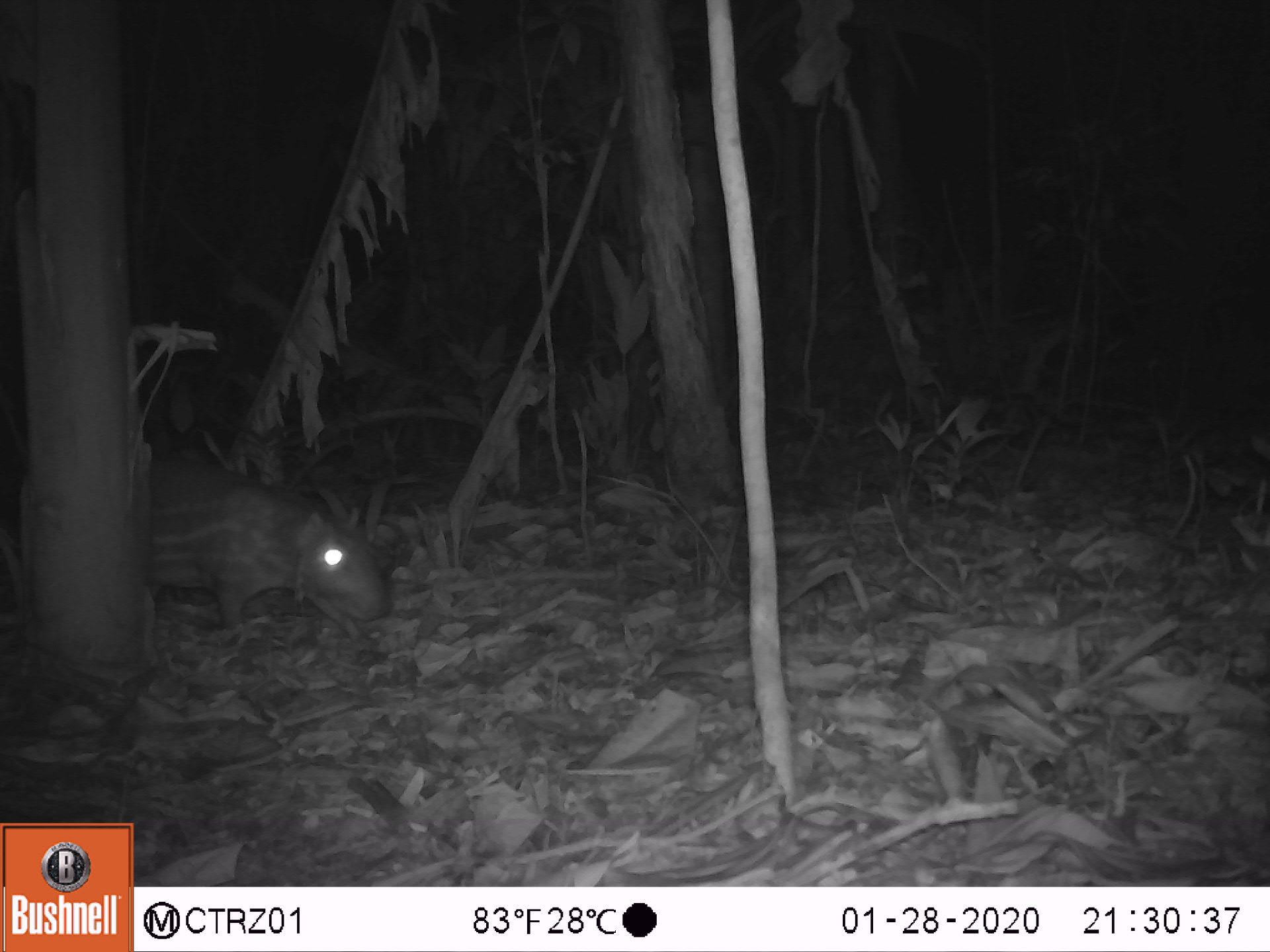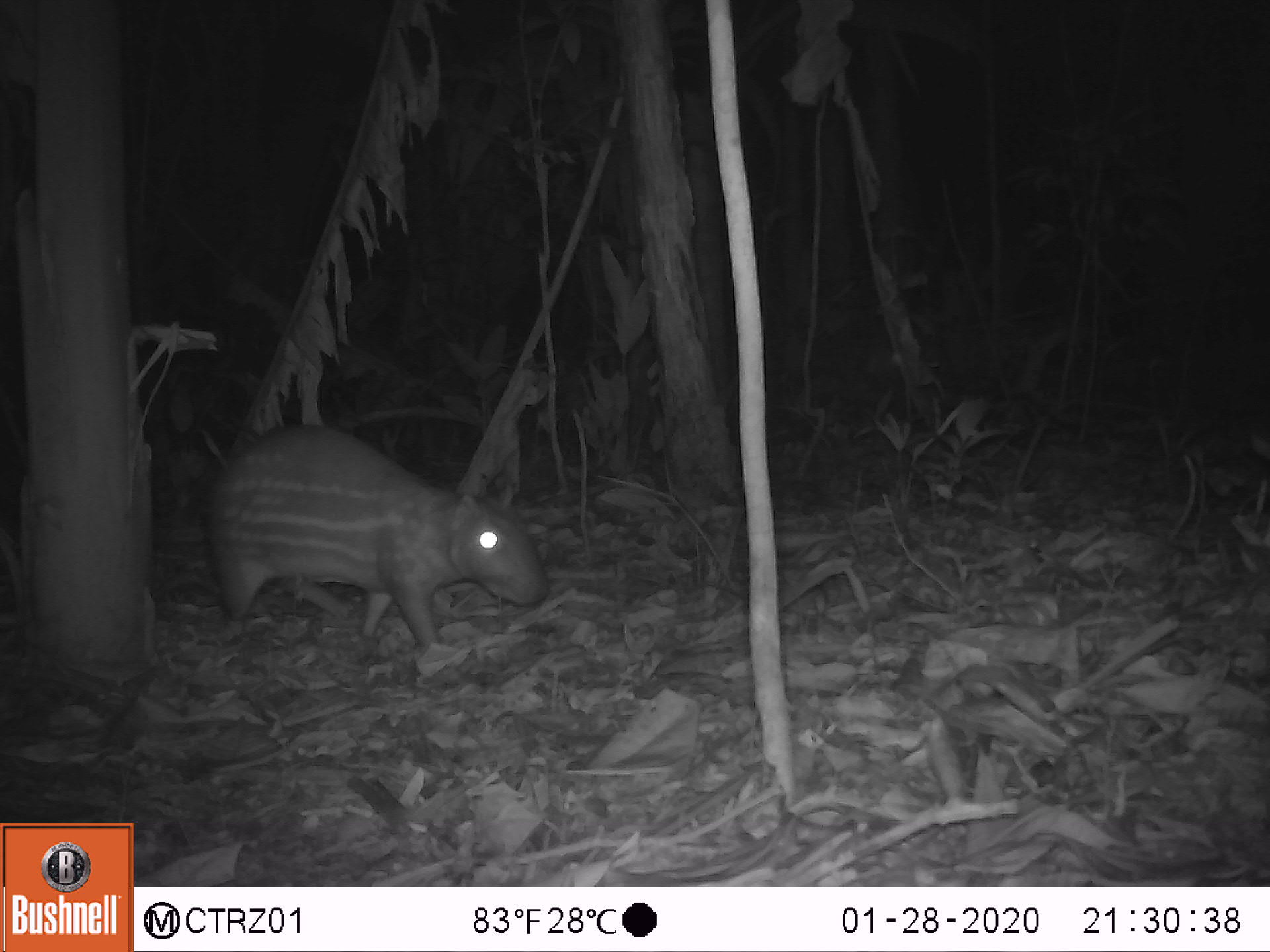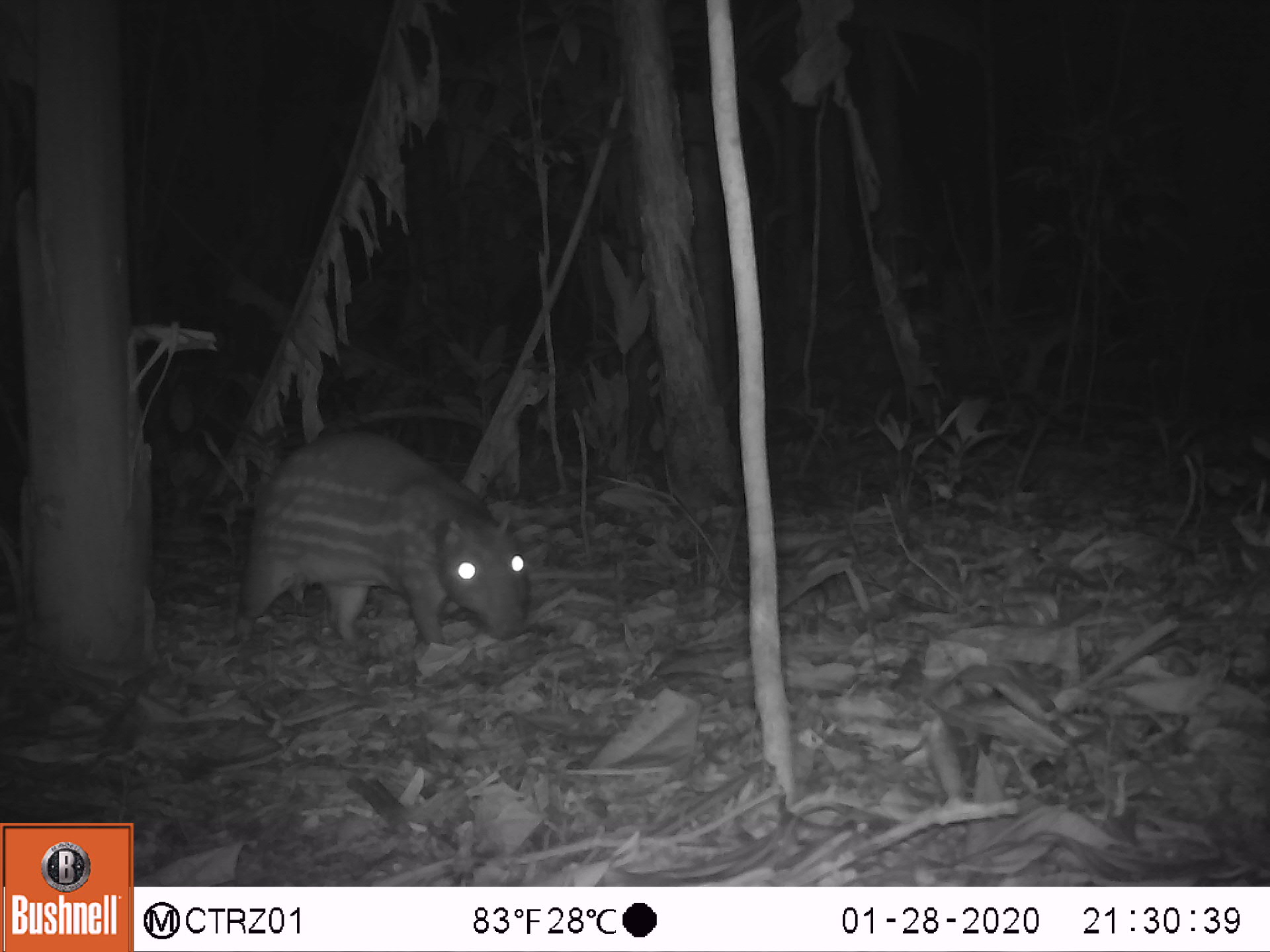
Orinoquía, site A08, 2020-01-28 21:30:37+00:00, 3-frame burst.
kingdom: Animalia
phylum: Chordata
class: Mammalia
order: Rodentia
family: Cuniculidae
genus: Cuniculus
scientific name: Cuniculus paca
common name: spotted paca